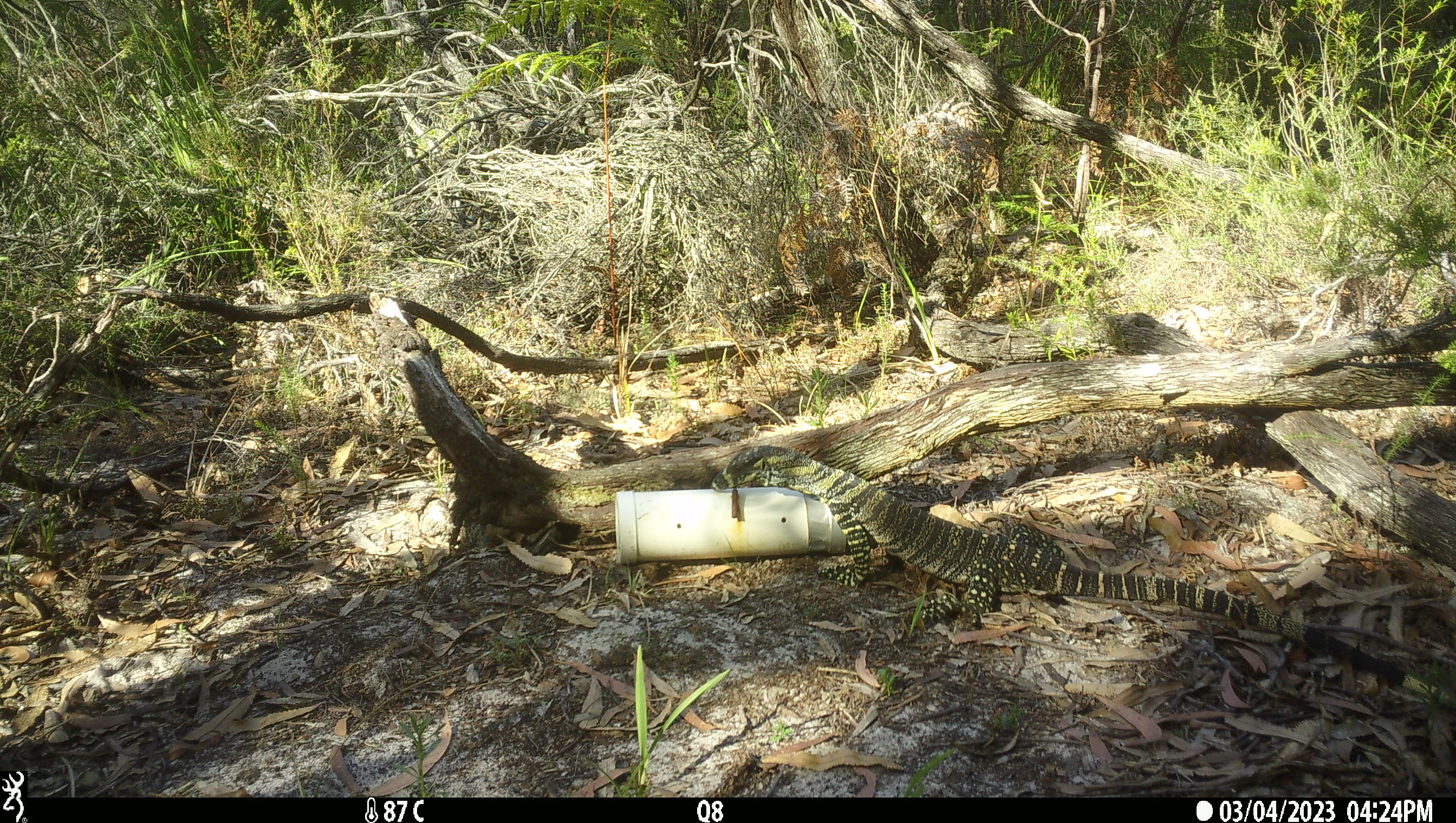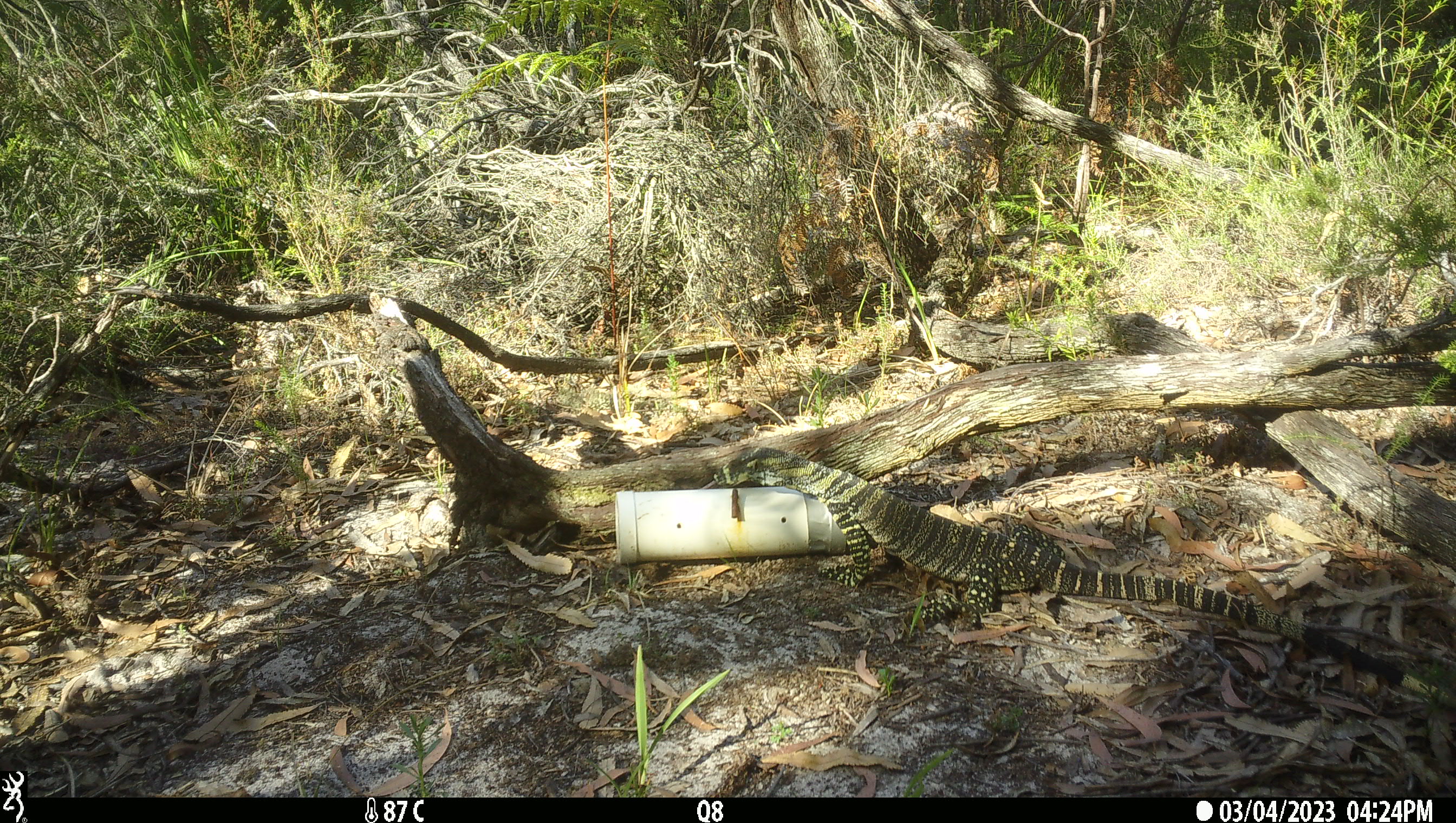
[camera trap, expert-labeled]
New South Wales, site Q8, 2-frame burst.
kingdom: Animalia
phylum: Chordata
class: Reptilia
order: Squamata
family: Varanidae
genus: Varanus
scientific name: Varanus varius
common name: lace monitor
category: goanna